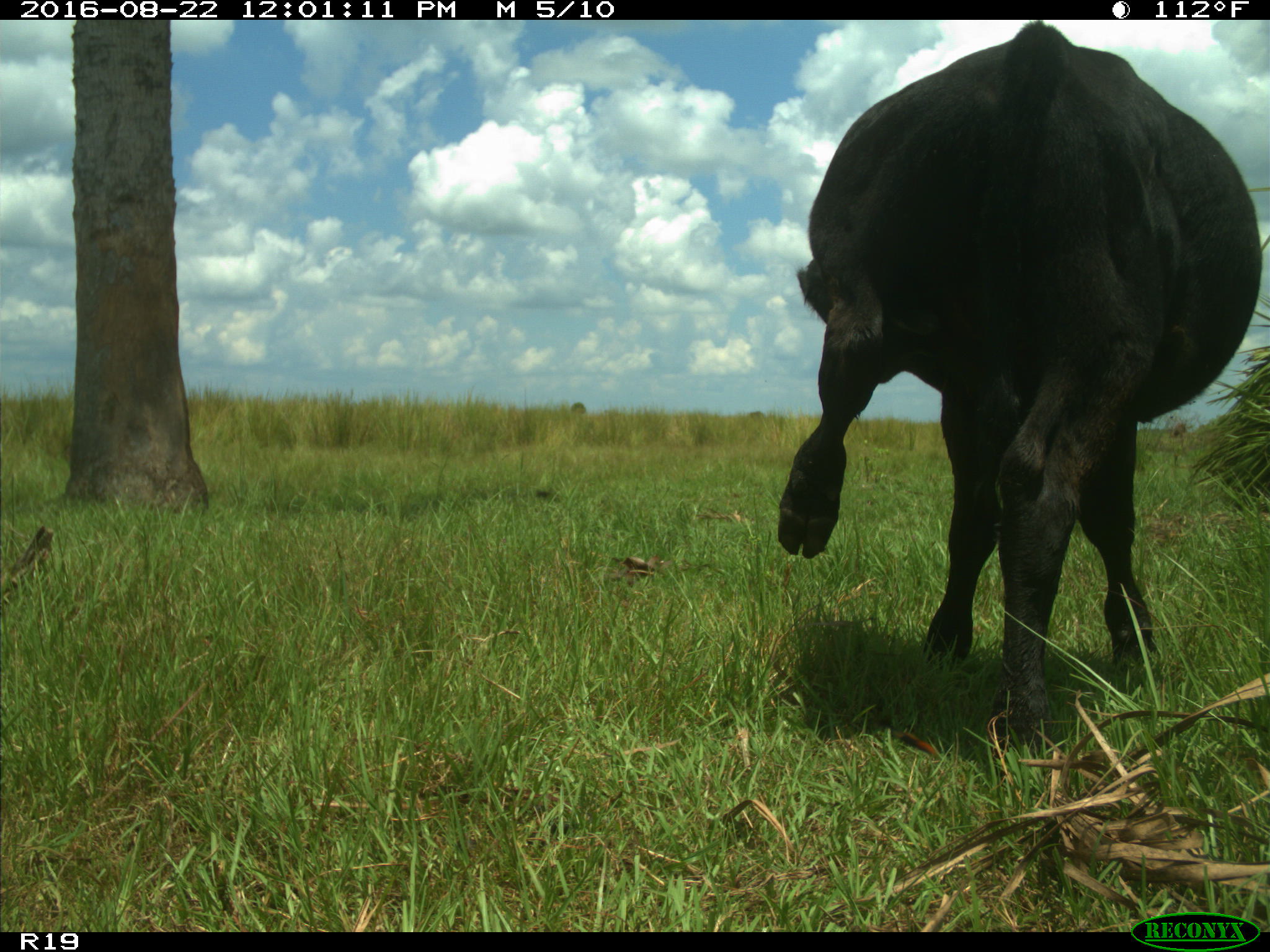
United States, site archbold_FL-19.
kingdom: Animalia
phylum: Chordata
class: Mammalia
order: Artiodactyla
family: Bovidae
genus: Bos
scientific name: Bos taurus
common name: domestic cow